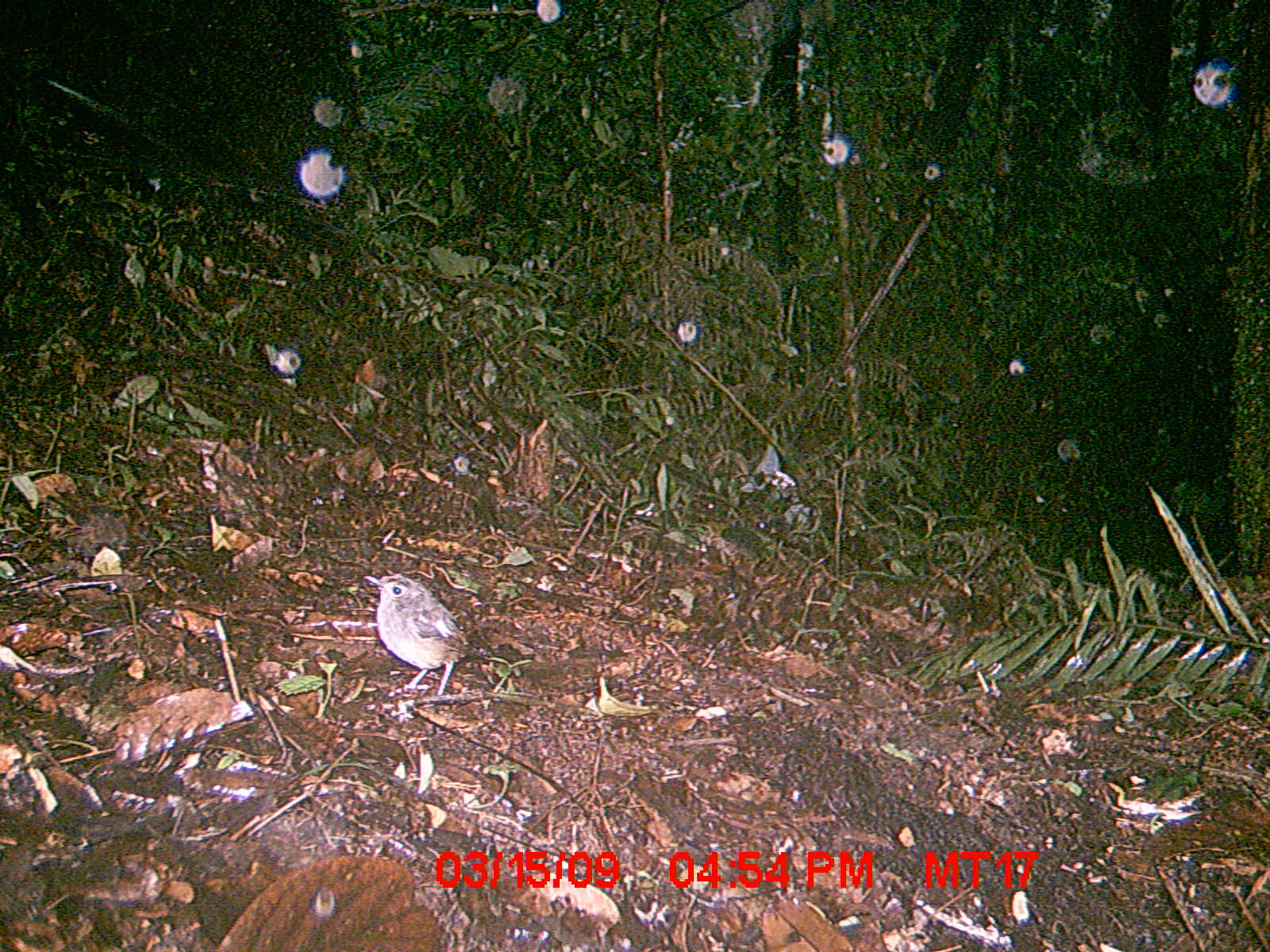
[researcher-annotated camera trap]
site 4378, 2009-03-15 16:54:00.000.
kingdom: Animalia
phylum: Chordata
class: Aves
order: Passeriformes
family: Muscicapidae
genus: Copsychus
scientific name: Copsychus albospecularis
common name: madagascar magpie-robin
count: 1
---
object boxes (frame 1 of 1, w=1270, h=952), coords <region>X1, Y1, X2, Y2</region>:
copsychus albospecularis: <region>362, 572, 492, 704</region>